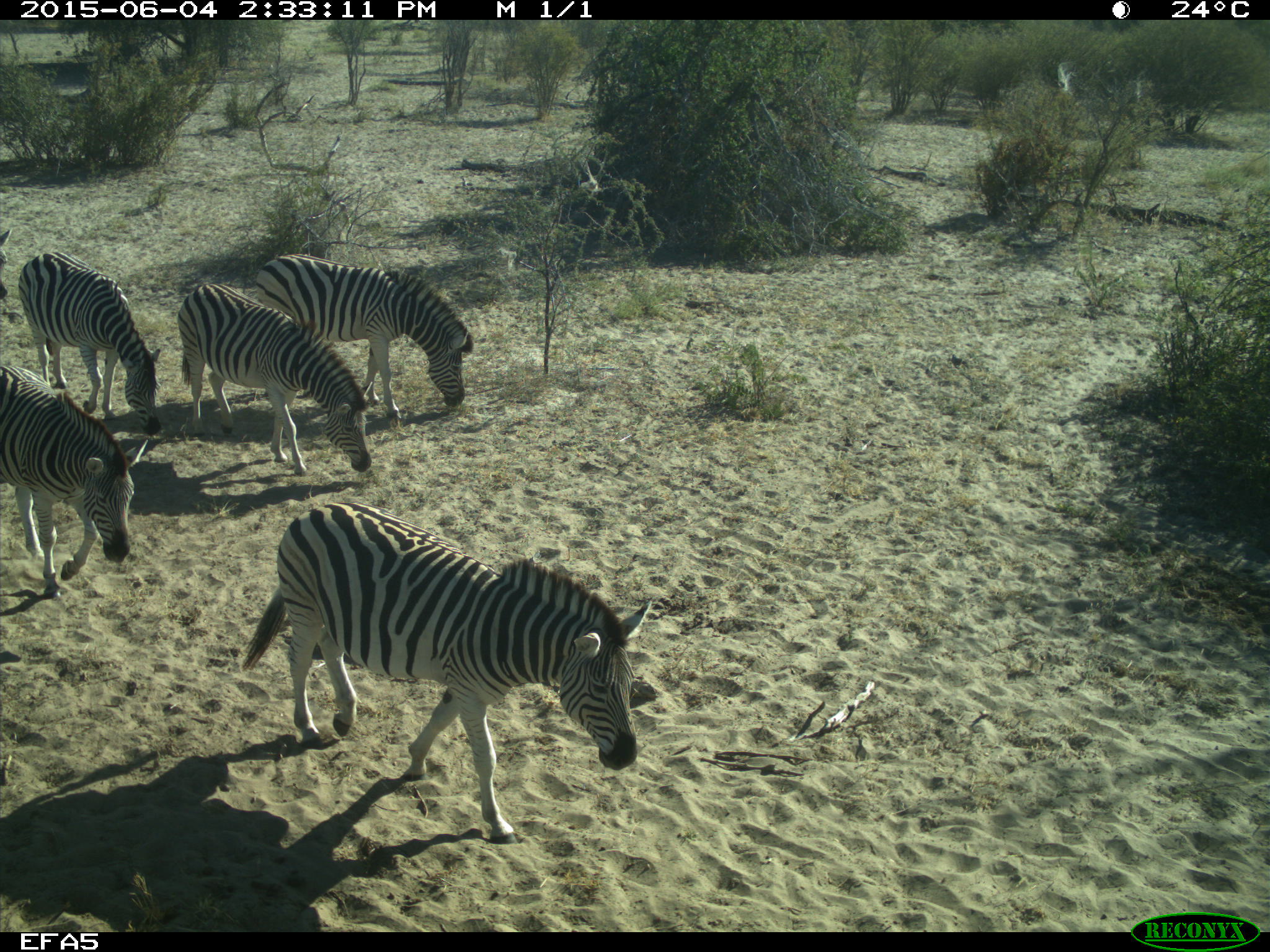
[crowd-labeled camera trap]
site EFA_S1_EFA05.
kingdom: Animalia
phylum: Chordata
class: Mammalia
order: Perissodactyla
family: Equidae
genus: Equus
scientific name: Equus quagga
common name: plains zebra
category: zebraplains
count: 5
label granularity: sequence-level